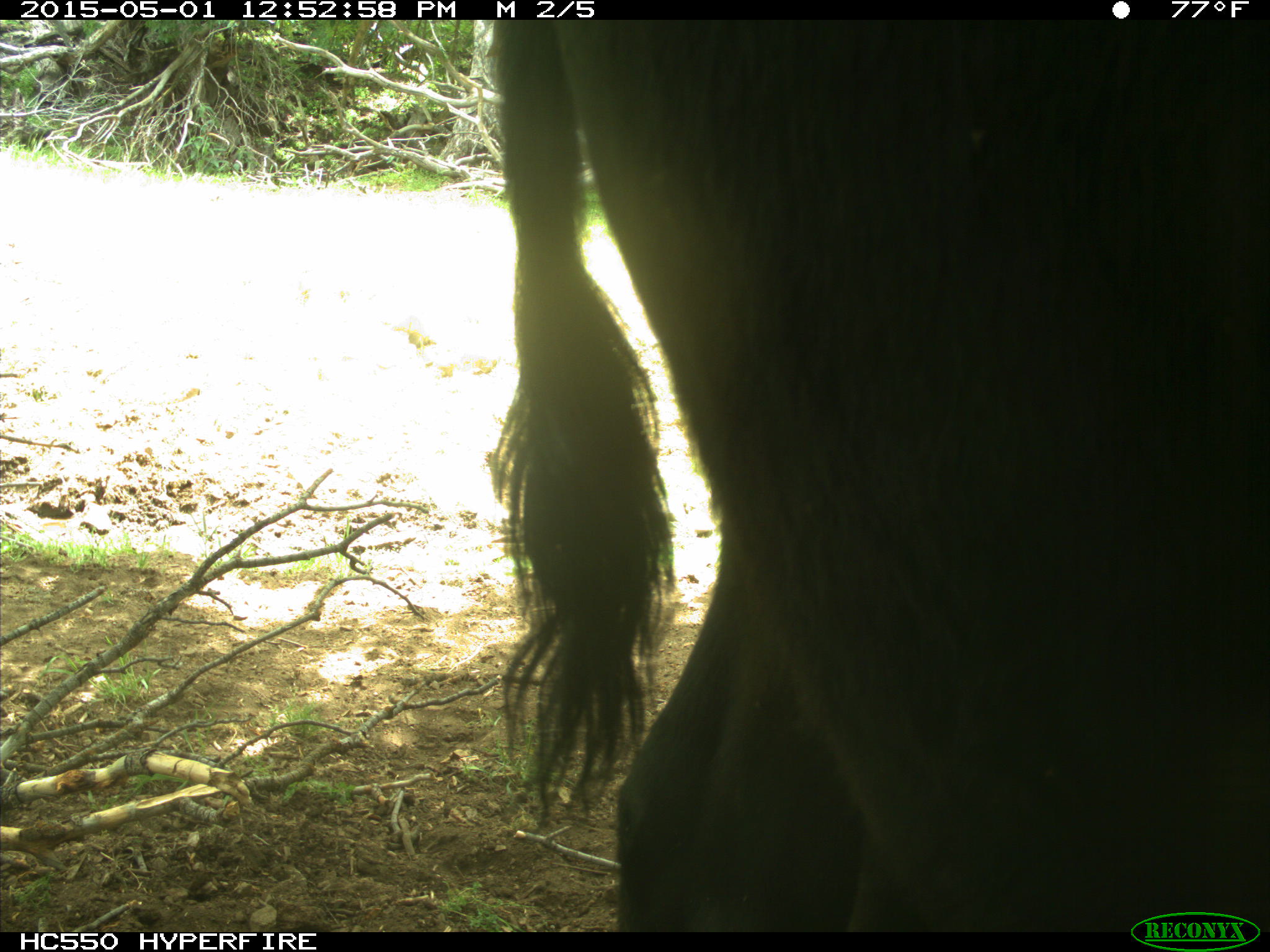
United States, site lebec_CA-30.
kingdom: Animalia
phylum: Chordata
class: Mammalia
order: Artiodactyla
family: Bovidae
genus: Bos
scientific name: Bos taurus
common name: domestic cow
Bos taurus (domestic cow).